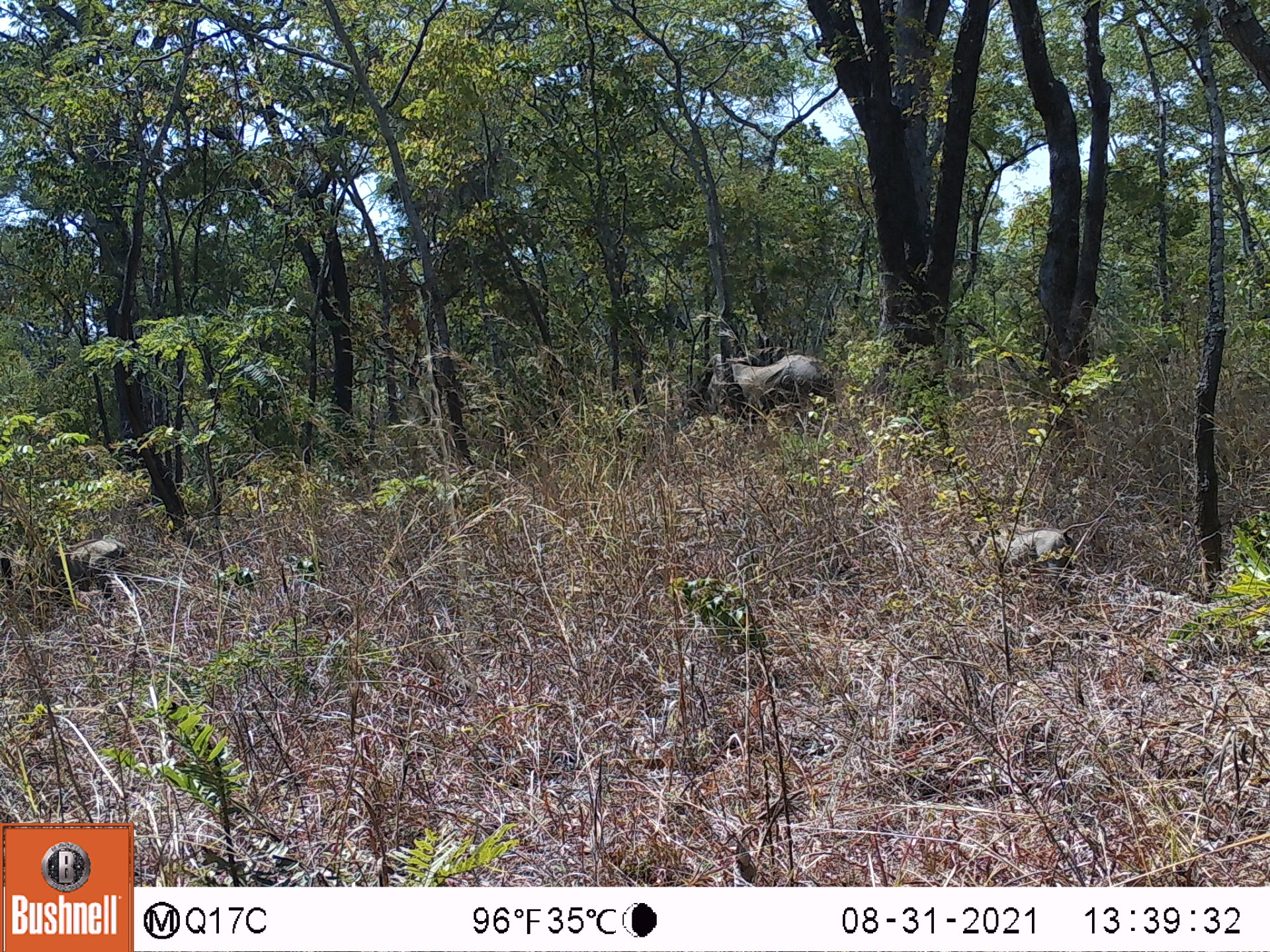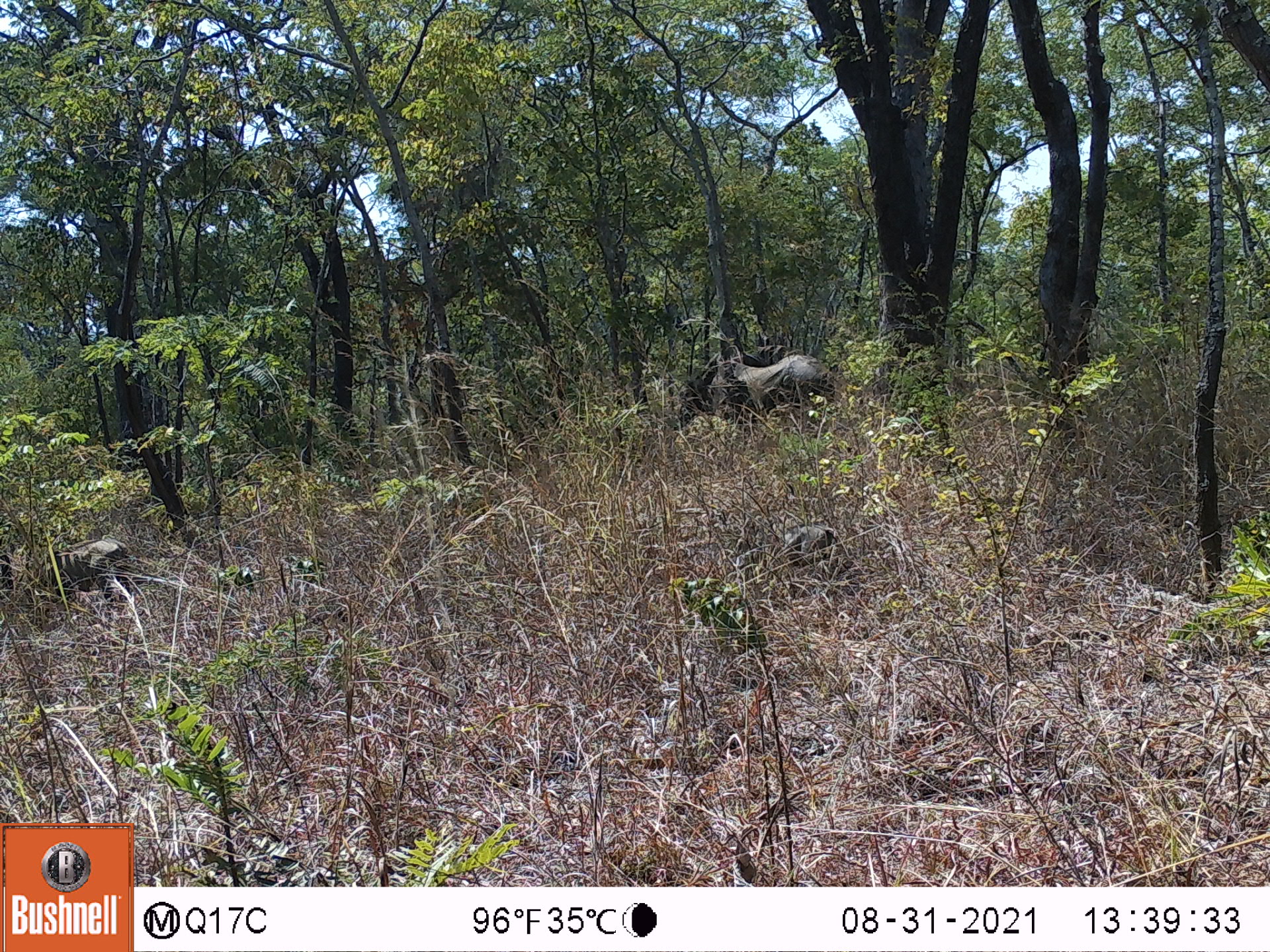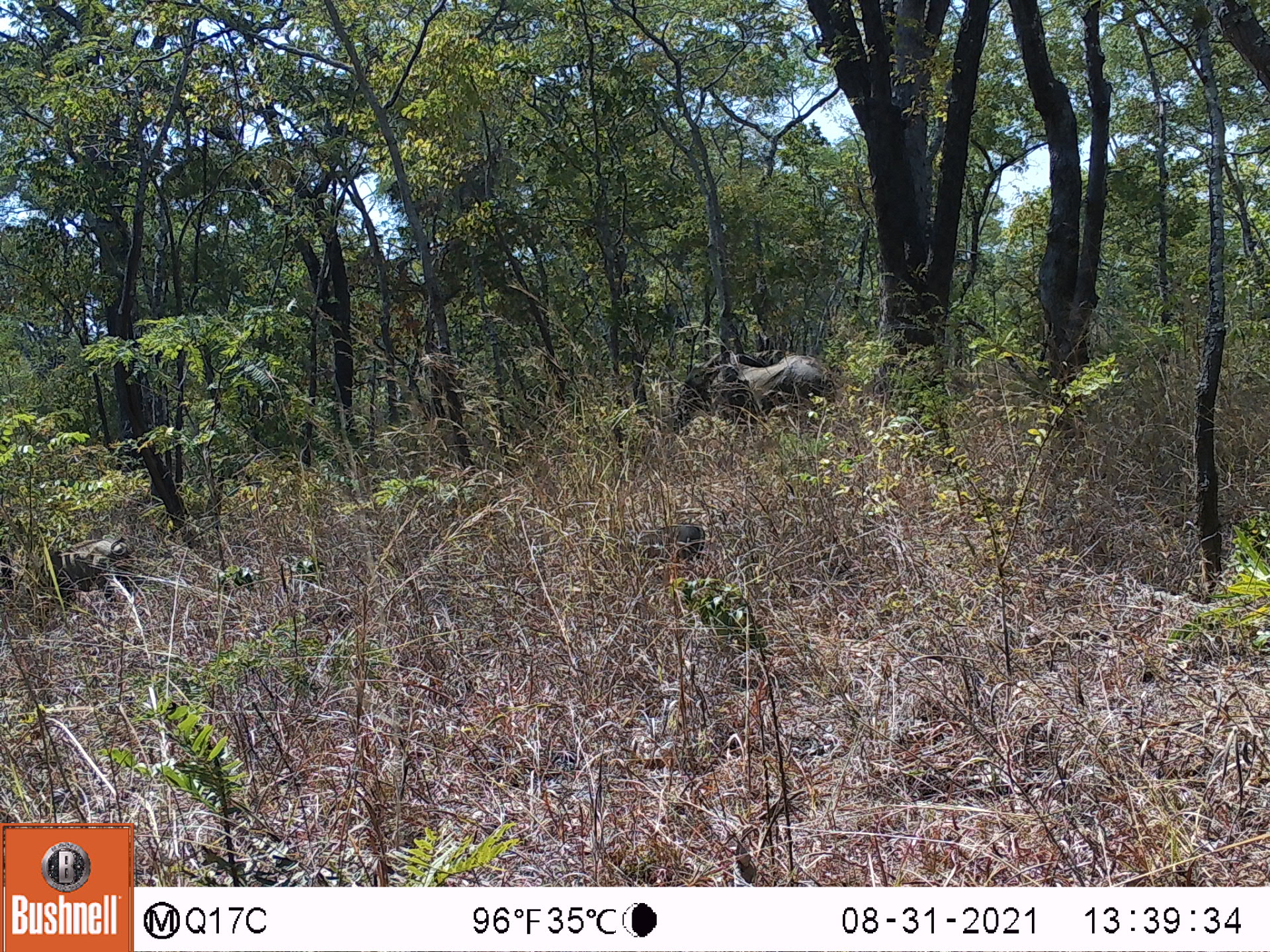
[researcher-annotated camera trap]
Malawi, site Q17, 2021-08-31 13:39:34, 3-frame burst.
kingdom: Animalia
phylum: Chordata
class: Mammalia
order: Artiodactyla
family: Suidae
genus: Phacochoerus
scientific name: Phacochoerus africanus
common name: common warthog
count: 3